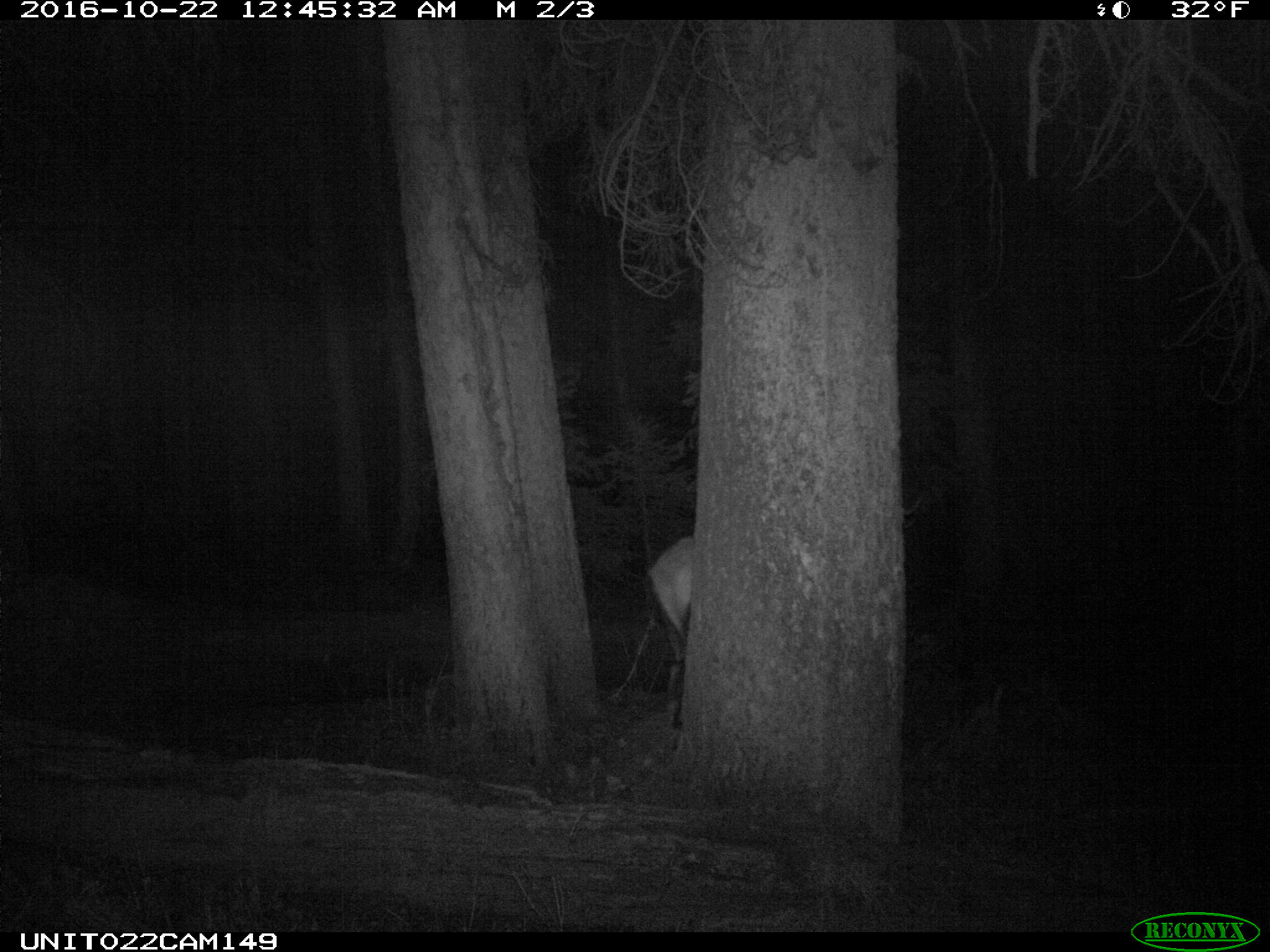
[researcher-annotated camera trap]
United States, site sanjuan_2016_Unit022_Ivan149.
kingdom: Animalia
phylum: Chordata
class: Mammalia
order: Artiodactyla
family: Cervidae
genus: Cervus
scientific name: Cervus elaphus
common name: red deer